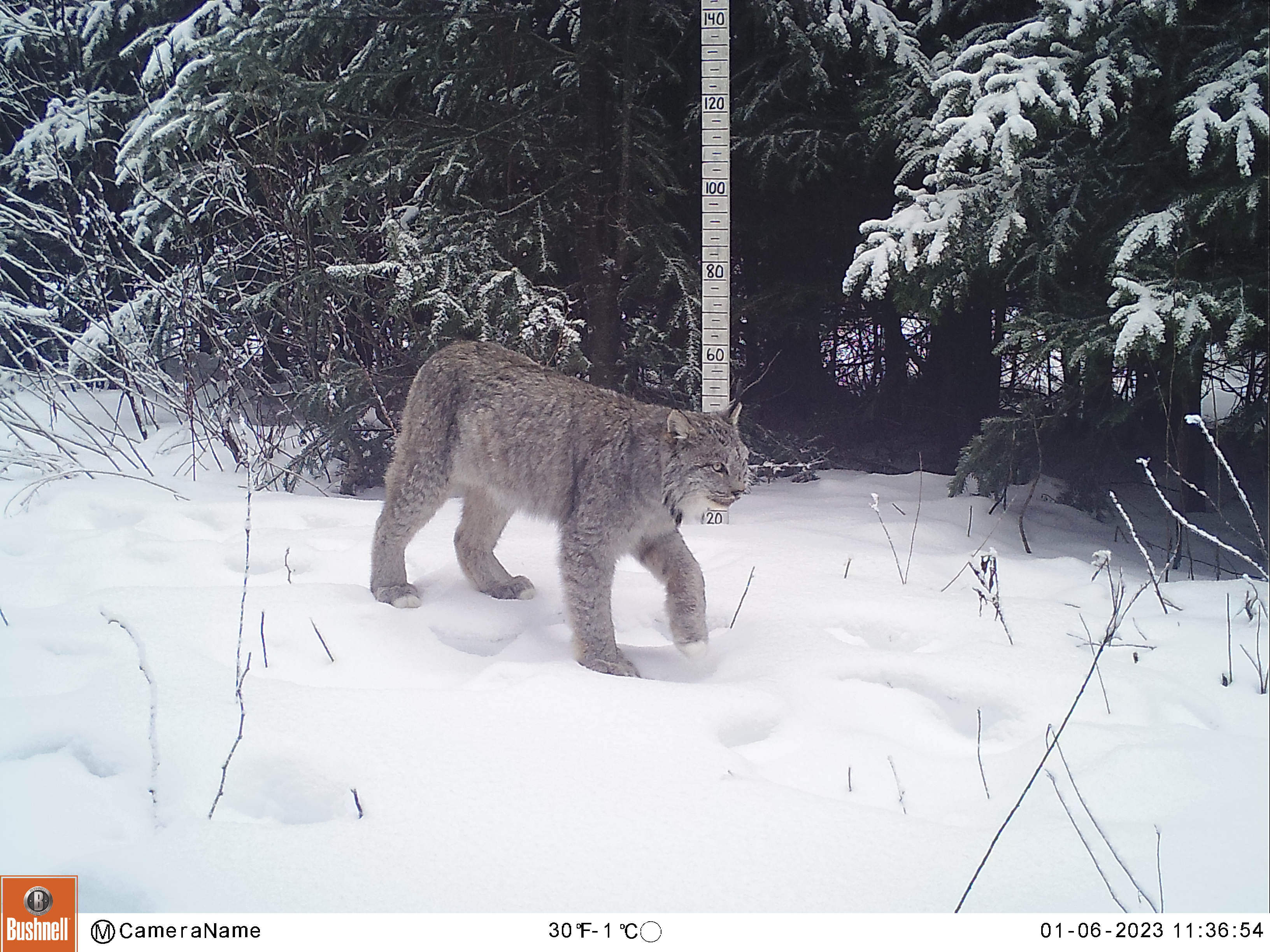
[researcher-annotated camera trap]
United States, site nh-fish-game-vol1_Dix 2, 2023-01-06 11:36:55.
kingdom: Animalia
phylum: Chordata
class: Mammalia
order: Carnivora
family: Felidae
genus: Lynx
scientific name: Lynx canadensis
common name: canada lynx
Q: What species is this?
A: Canada lynx (Lynx canadensis).